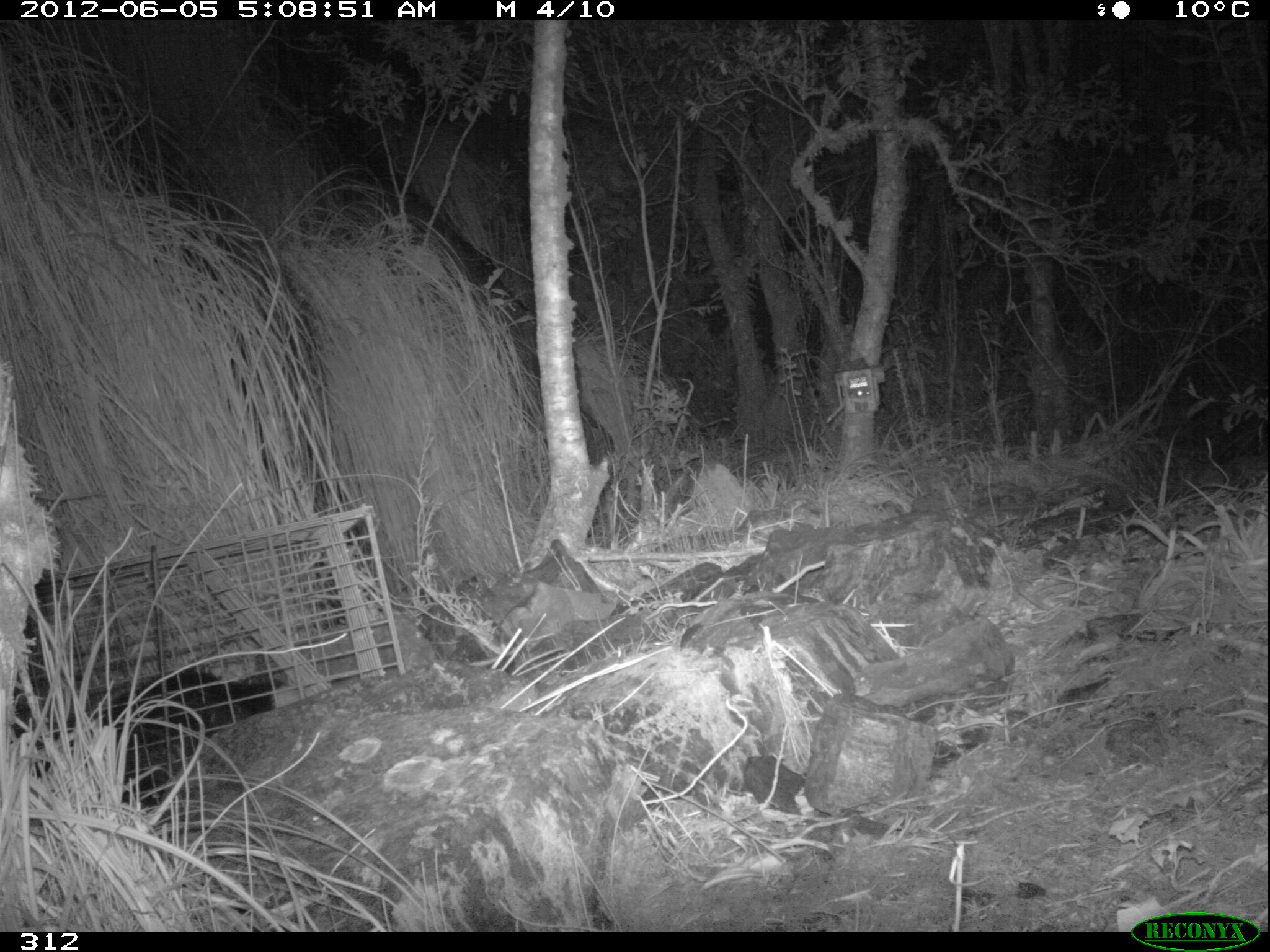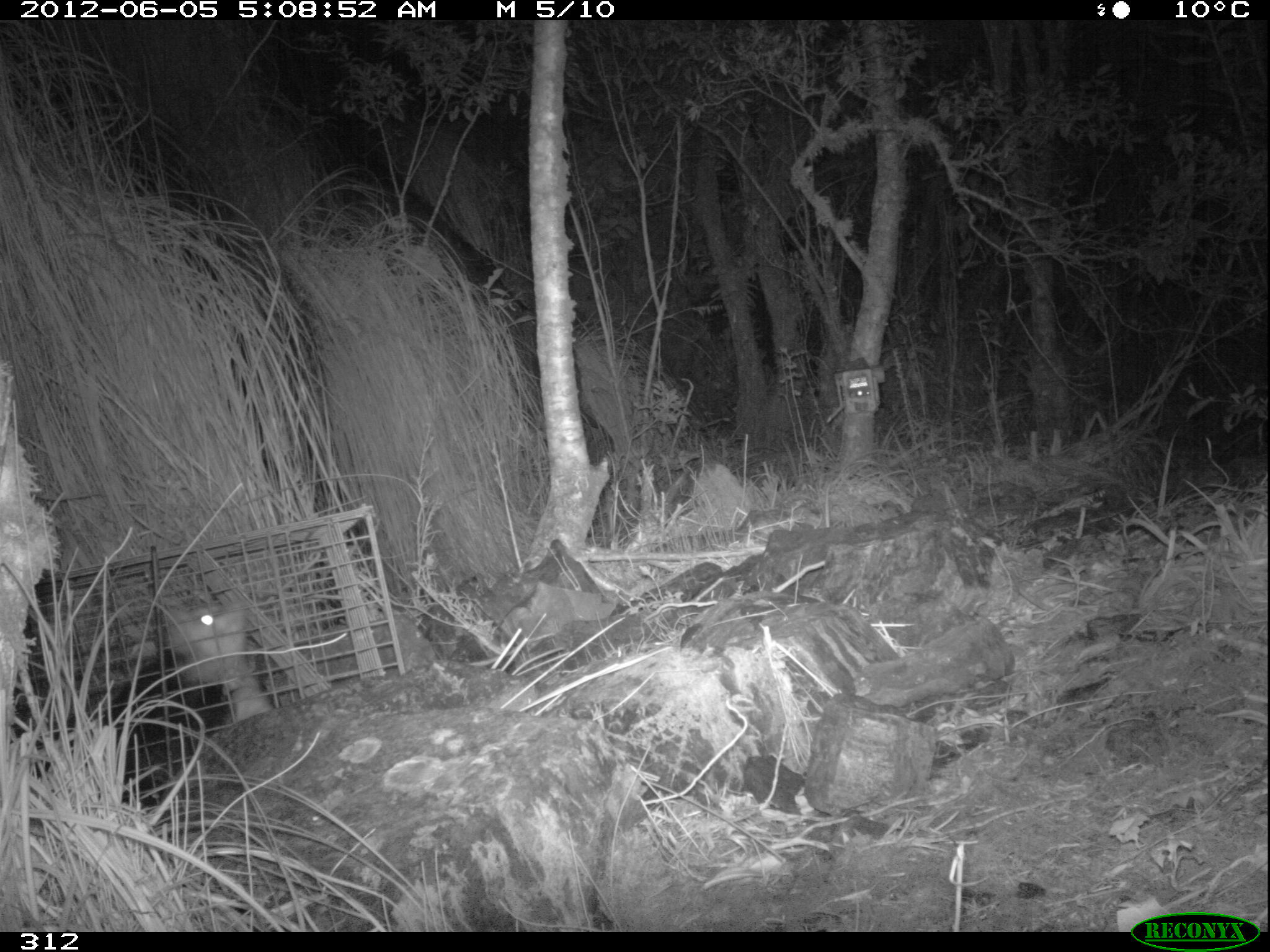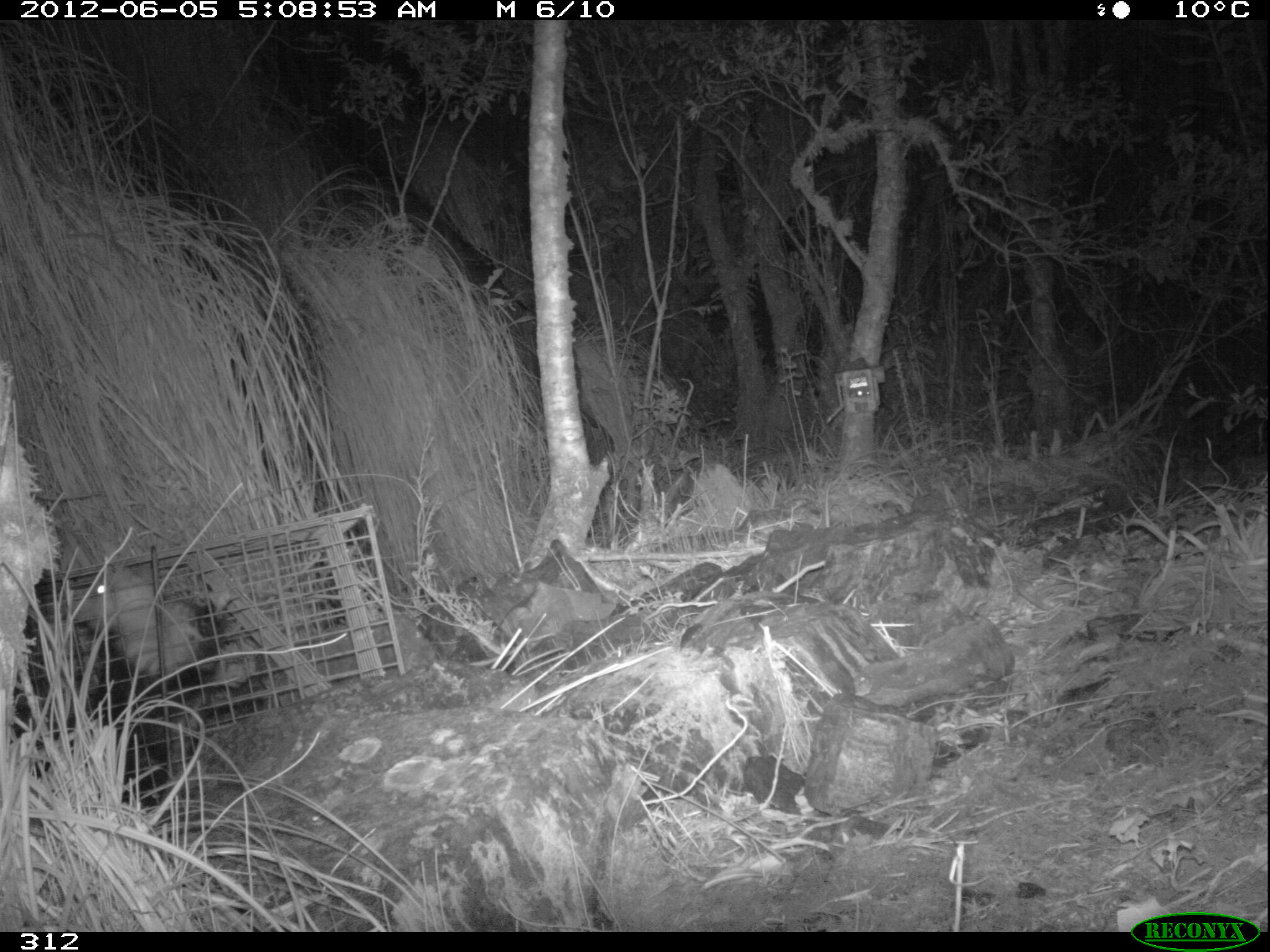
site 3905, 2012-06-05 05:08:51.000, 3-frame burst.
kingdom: Animalia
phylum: Chordata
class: Mammalia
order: Didelphimorphia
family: Didelphidae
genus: Didelphis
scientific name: Didelphis pernigra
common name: andean white-eared opossum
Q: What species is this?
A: Didelphis pernigra (andean white-eared opossum).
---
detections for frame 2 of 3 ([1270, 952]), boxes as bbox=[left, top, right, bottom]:
didelphis pernigra: bbox=[11, 591, 266, 810]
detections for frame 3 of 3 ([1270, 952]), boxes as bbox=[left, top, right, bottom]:
didelphis pernigra: bbox=[13, 558, 270, 803]